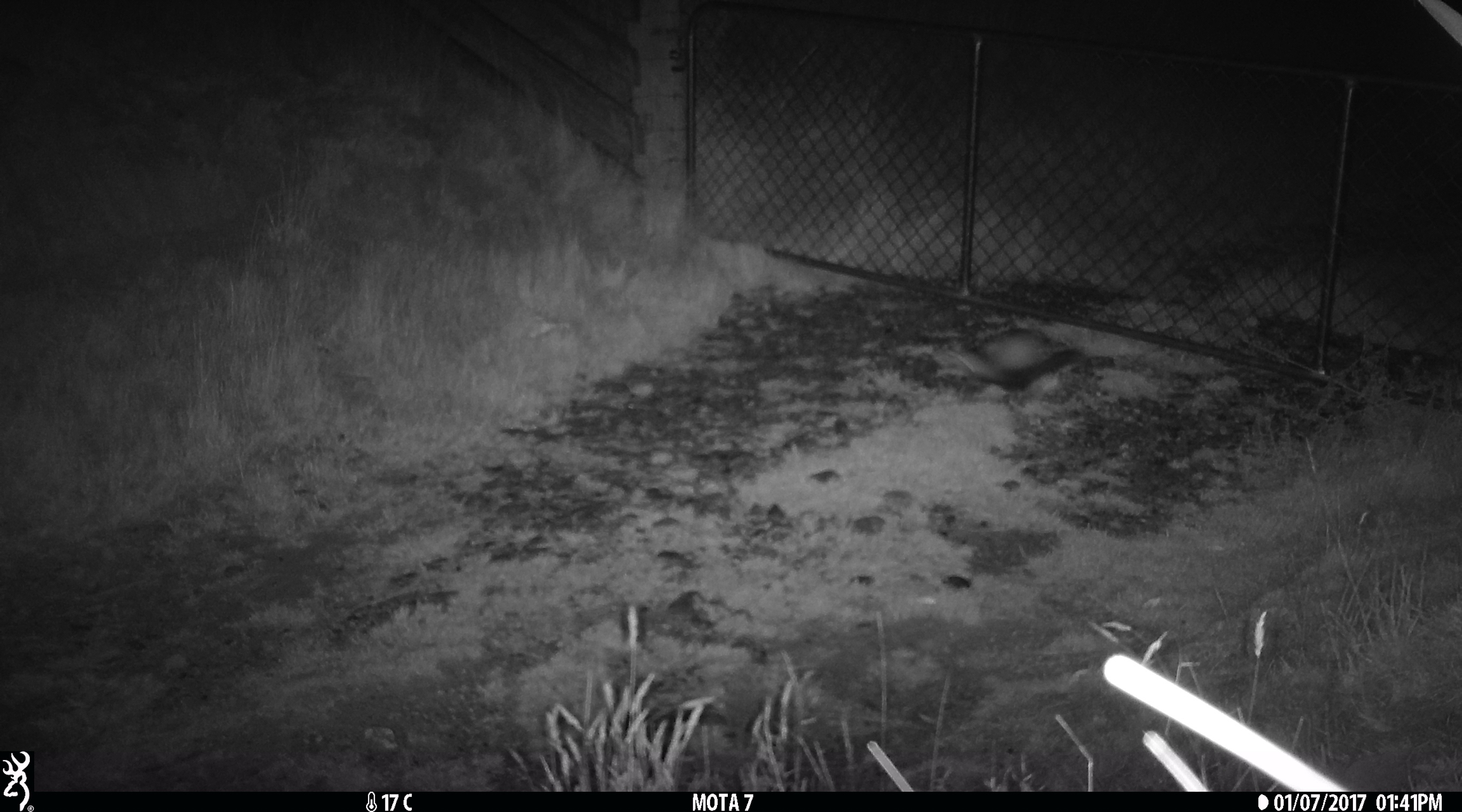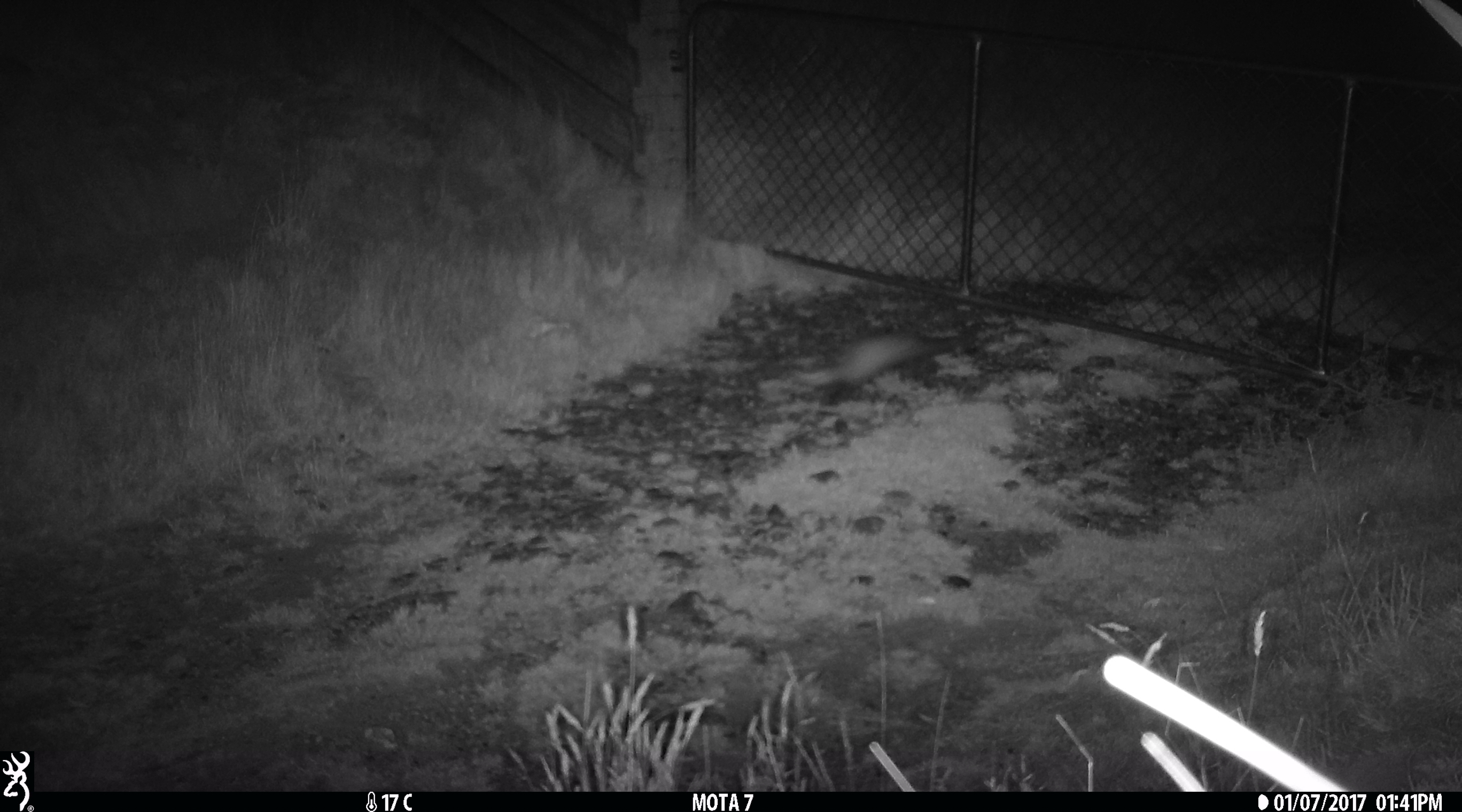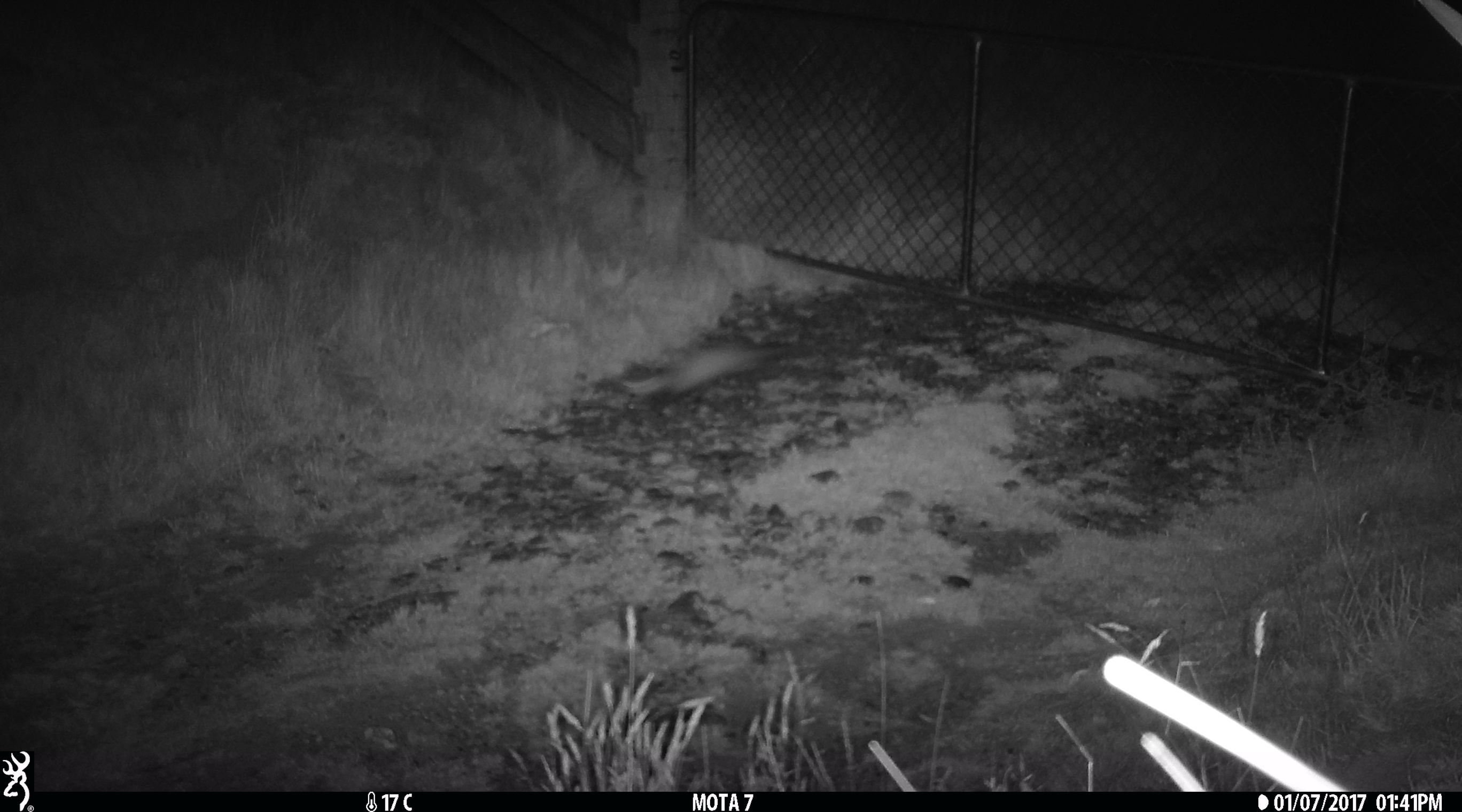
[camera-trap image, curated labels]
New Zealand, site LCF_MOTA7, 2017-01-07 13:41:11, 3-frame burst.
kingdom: Animalia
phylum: Chordata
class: Mammalia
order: Carnivora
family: Mustelidae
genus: Mustela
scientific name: Mustela furo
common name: ferret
Ferret (Mustela furo).